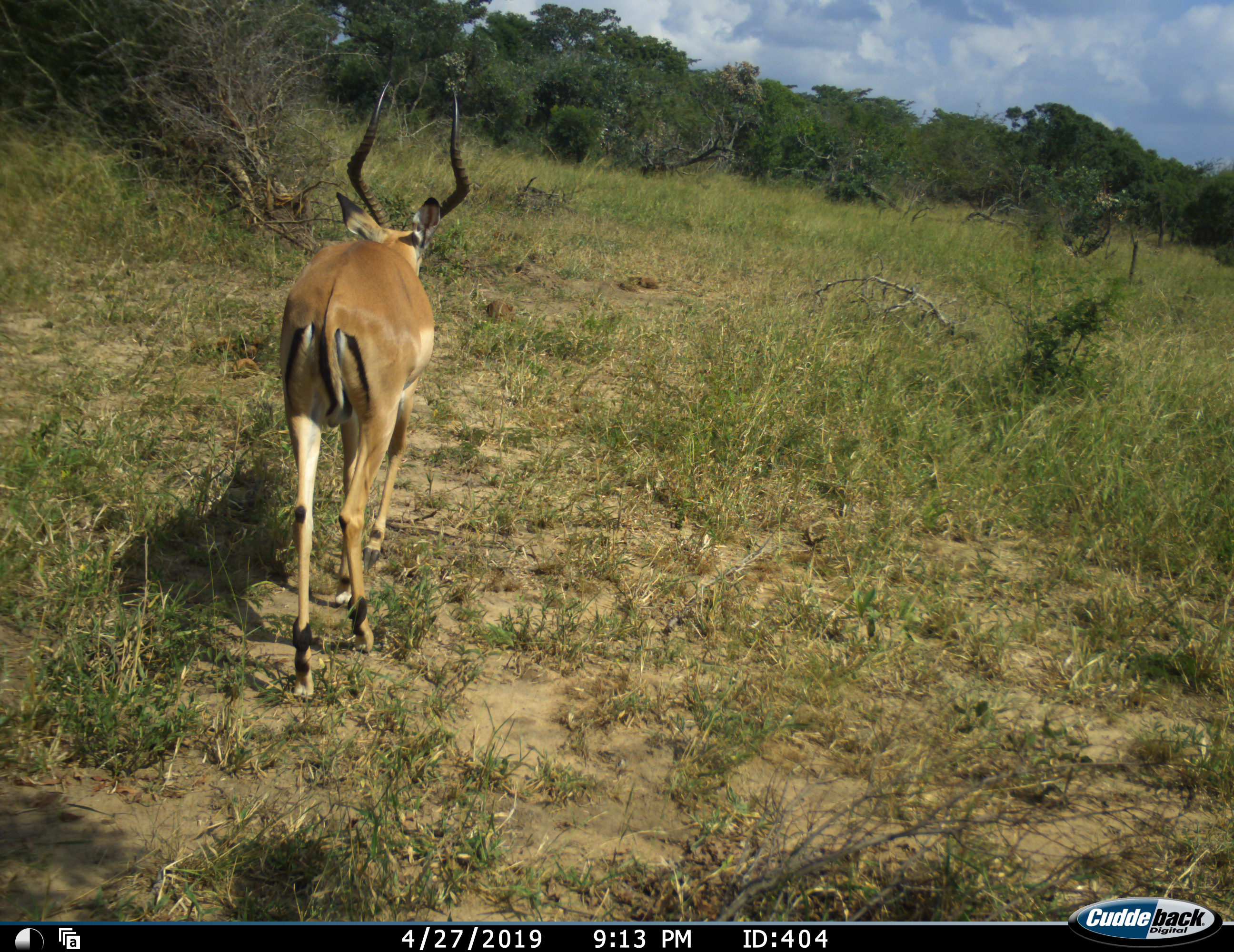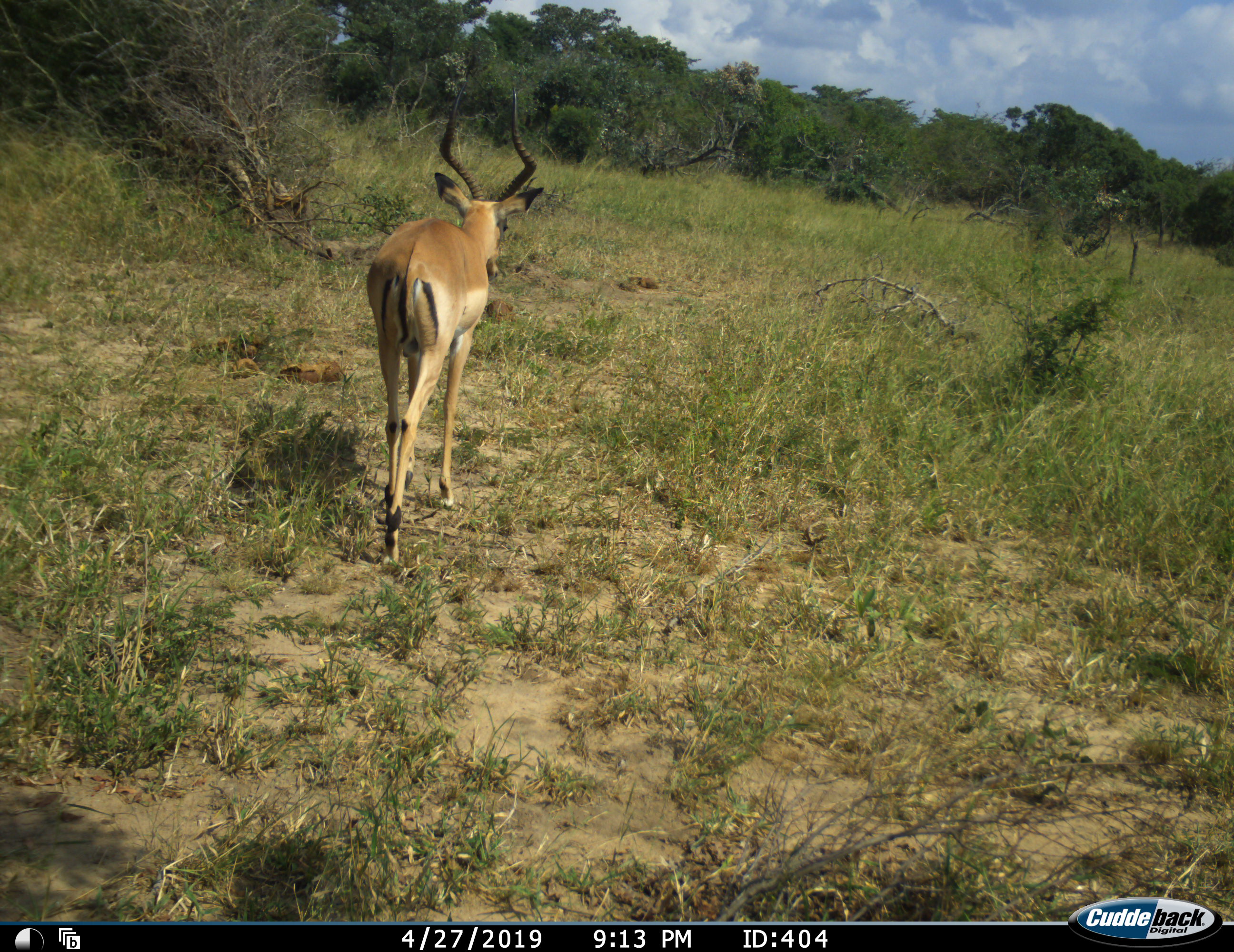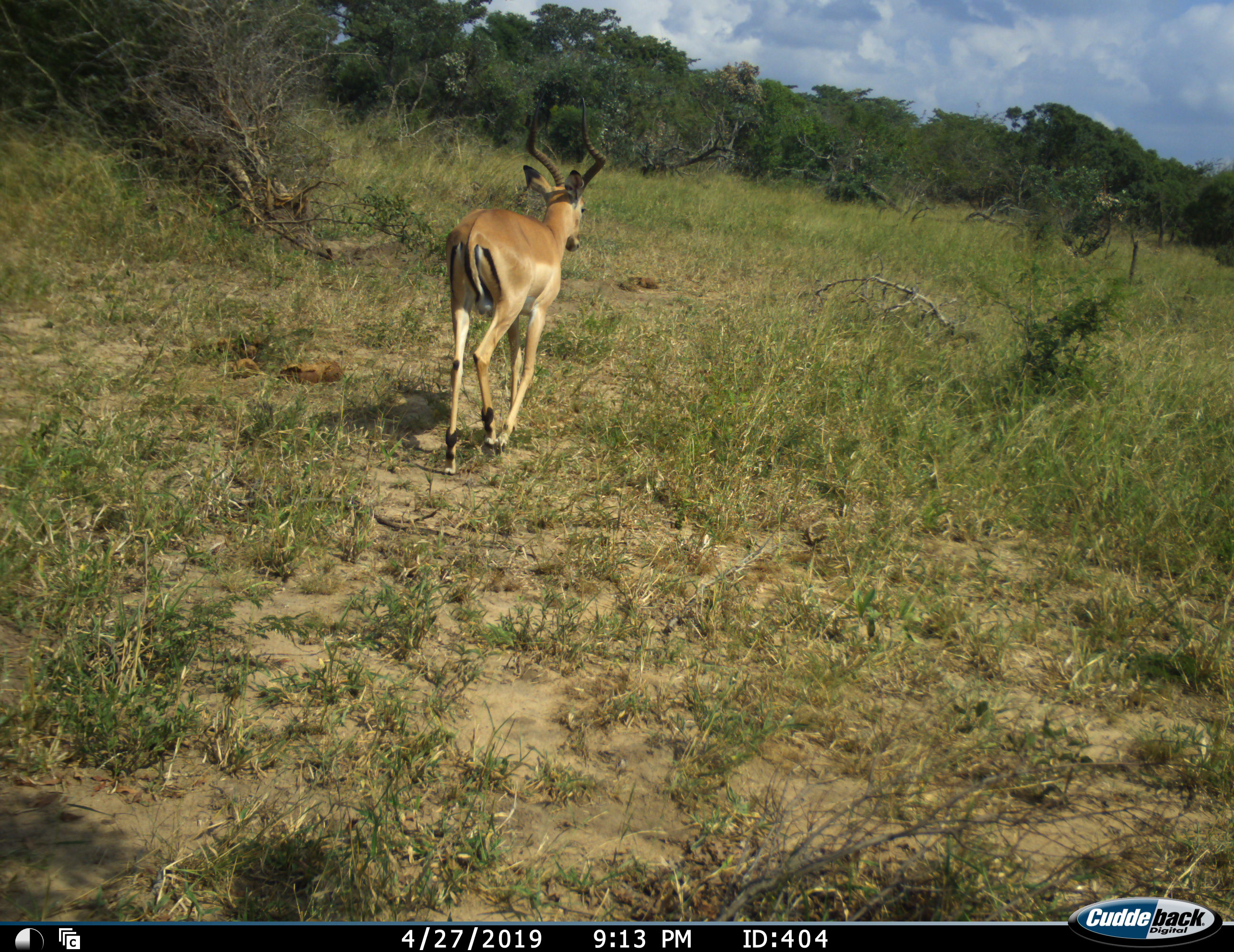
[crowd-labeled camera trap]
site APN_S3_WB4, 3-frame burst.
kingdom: Animalia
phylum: Chordata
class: Mammalia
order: Artiodactyla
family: Bovidae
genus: Aepyceros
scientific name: Aepyceros melampus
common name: impala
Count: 1.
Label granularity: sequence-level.